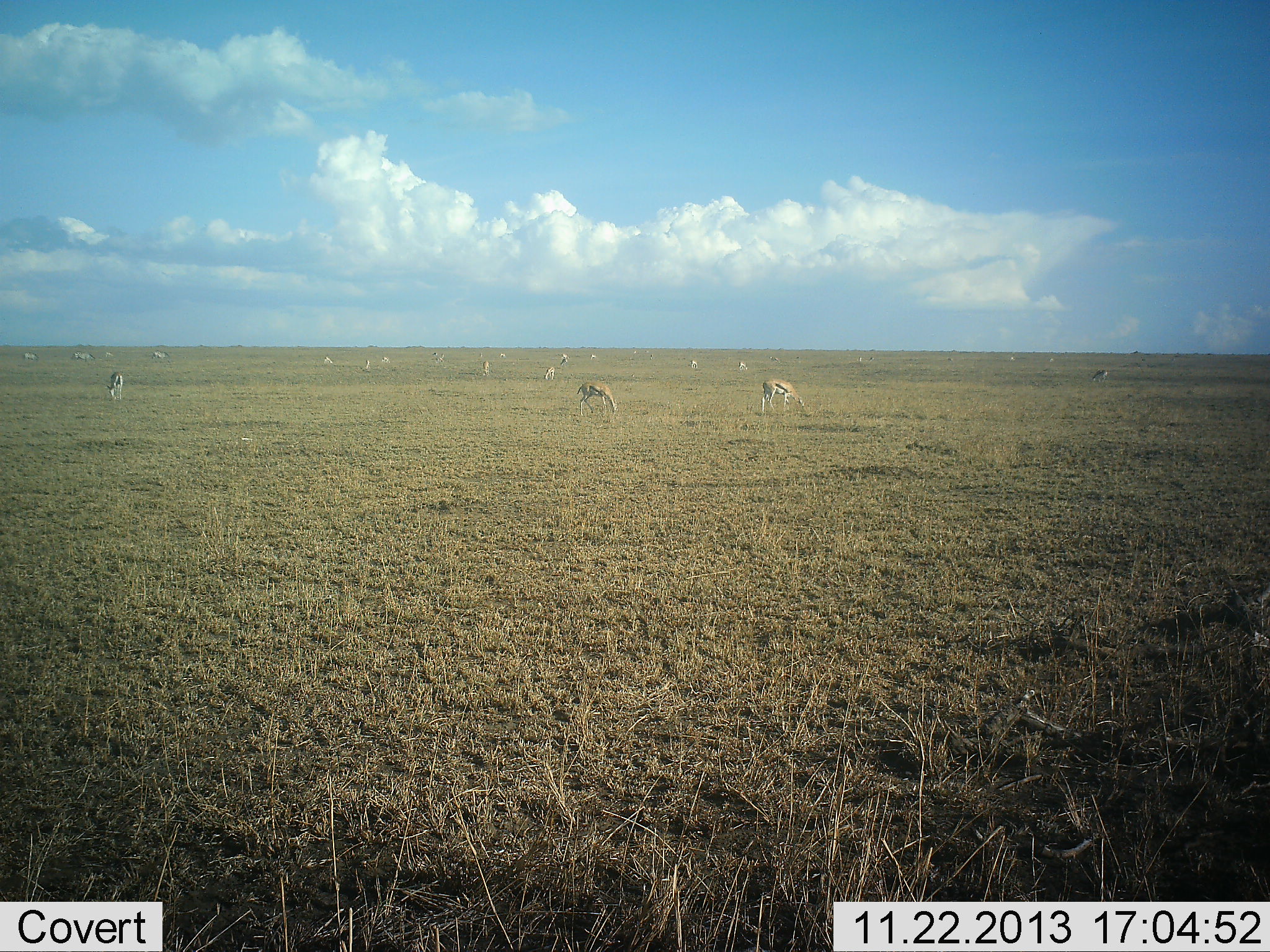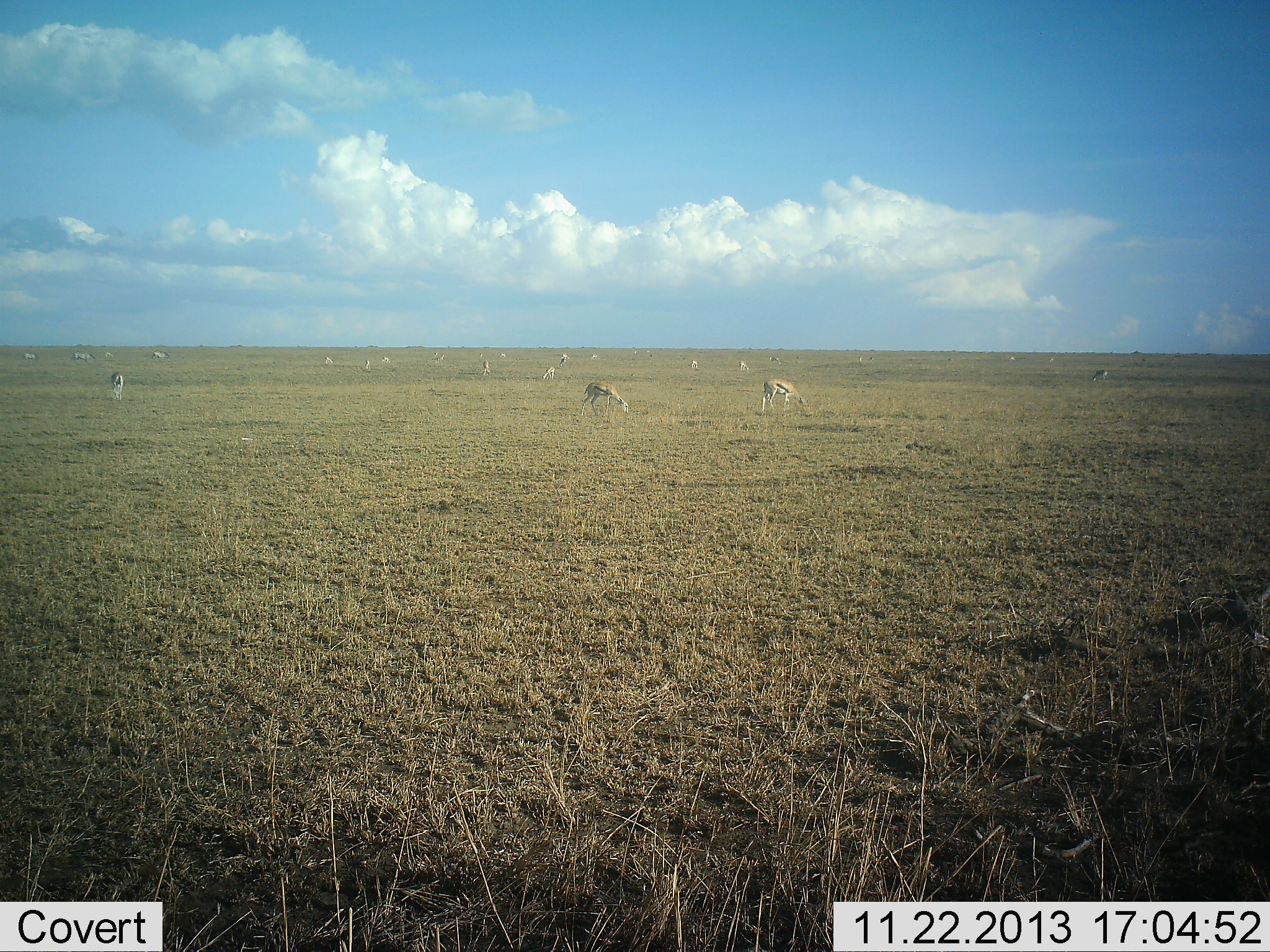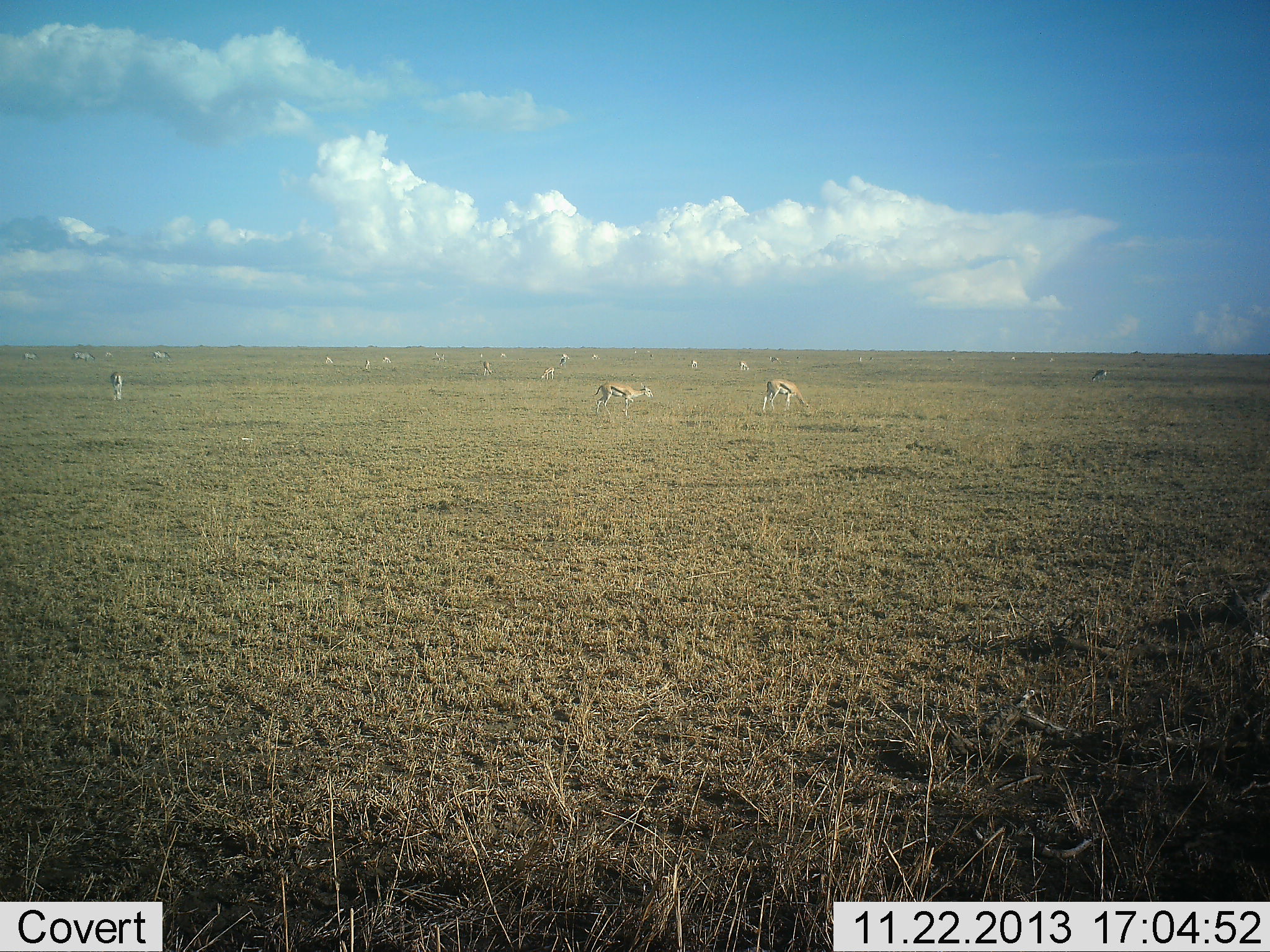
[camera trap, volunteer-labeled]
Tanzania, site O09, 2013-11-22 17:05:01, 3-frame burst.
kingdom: Animalia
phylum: Chordata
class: Mammalia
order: Artiodactyla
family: Bovidae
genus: Eudorcas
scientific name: Eudorcas thomsonii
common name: thomson's gazelle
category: gazellethomsons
Gazellethomsons (thomson's gazelle) (Eudorcas thomsonii), count 11-50. Behavior (volunteer vote fractions): standing 30%, resting 10%, moving 30%, interacting 0%. Young present (vote fraction): 0%. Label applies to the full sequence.